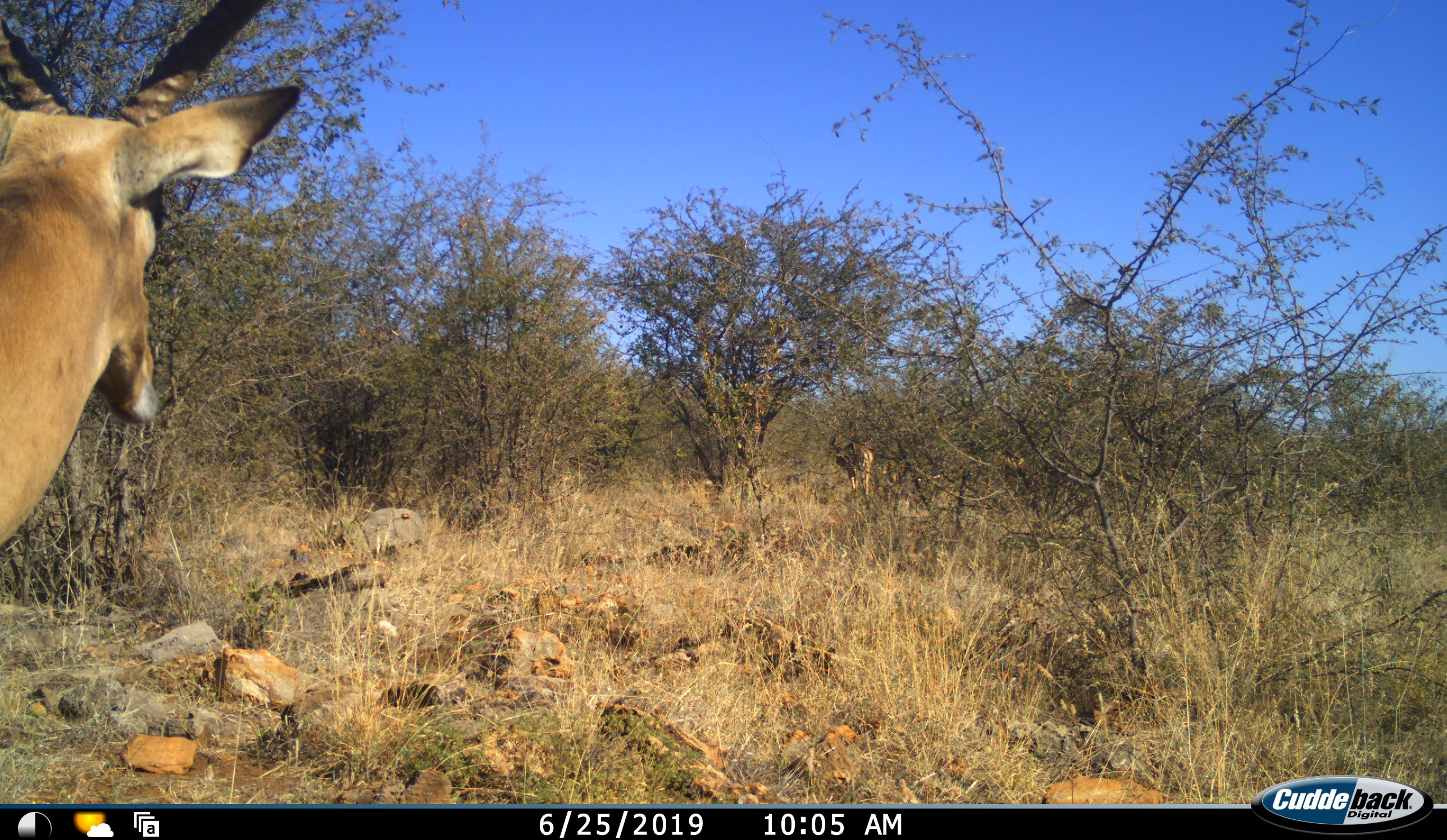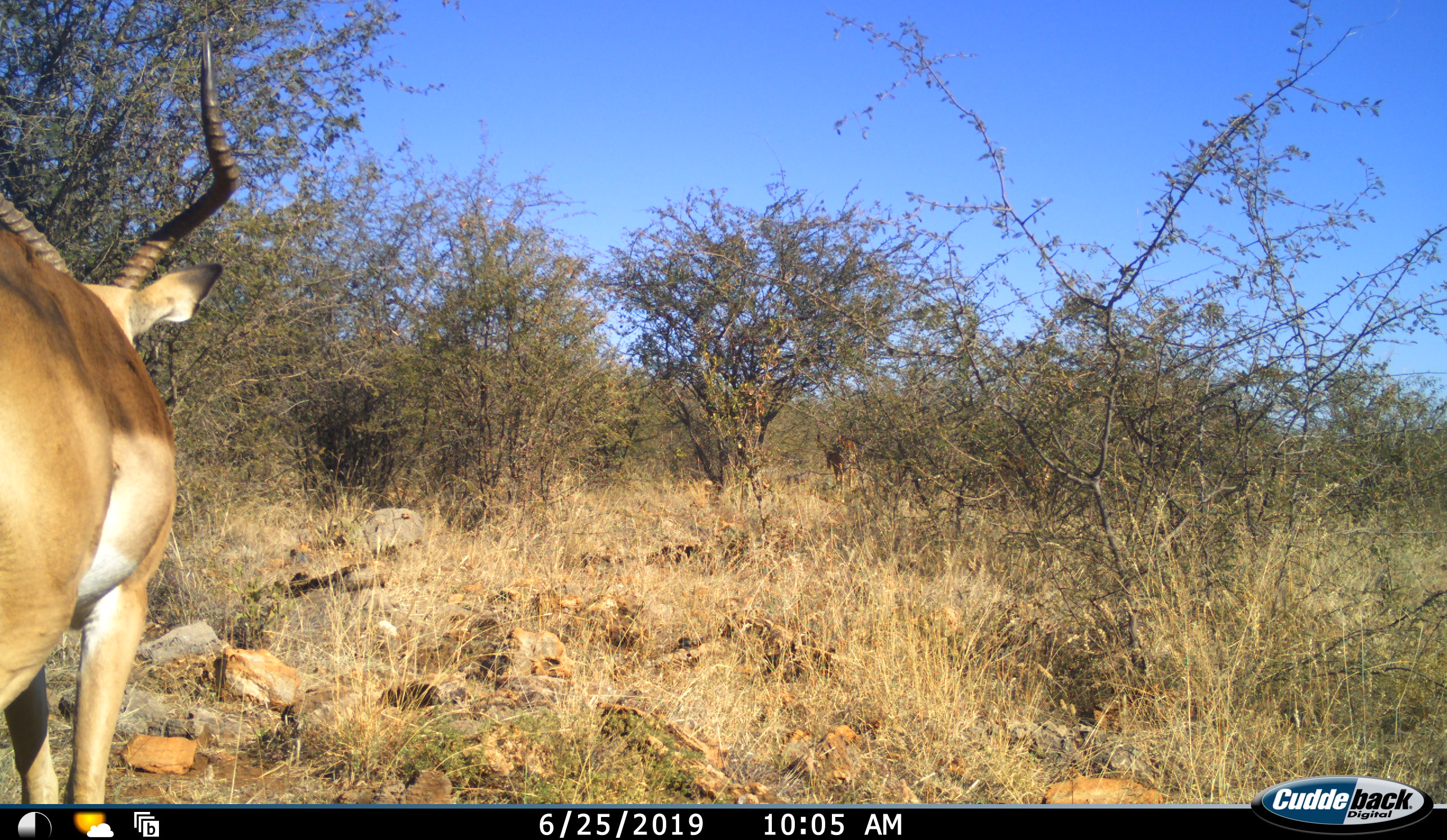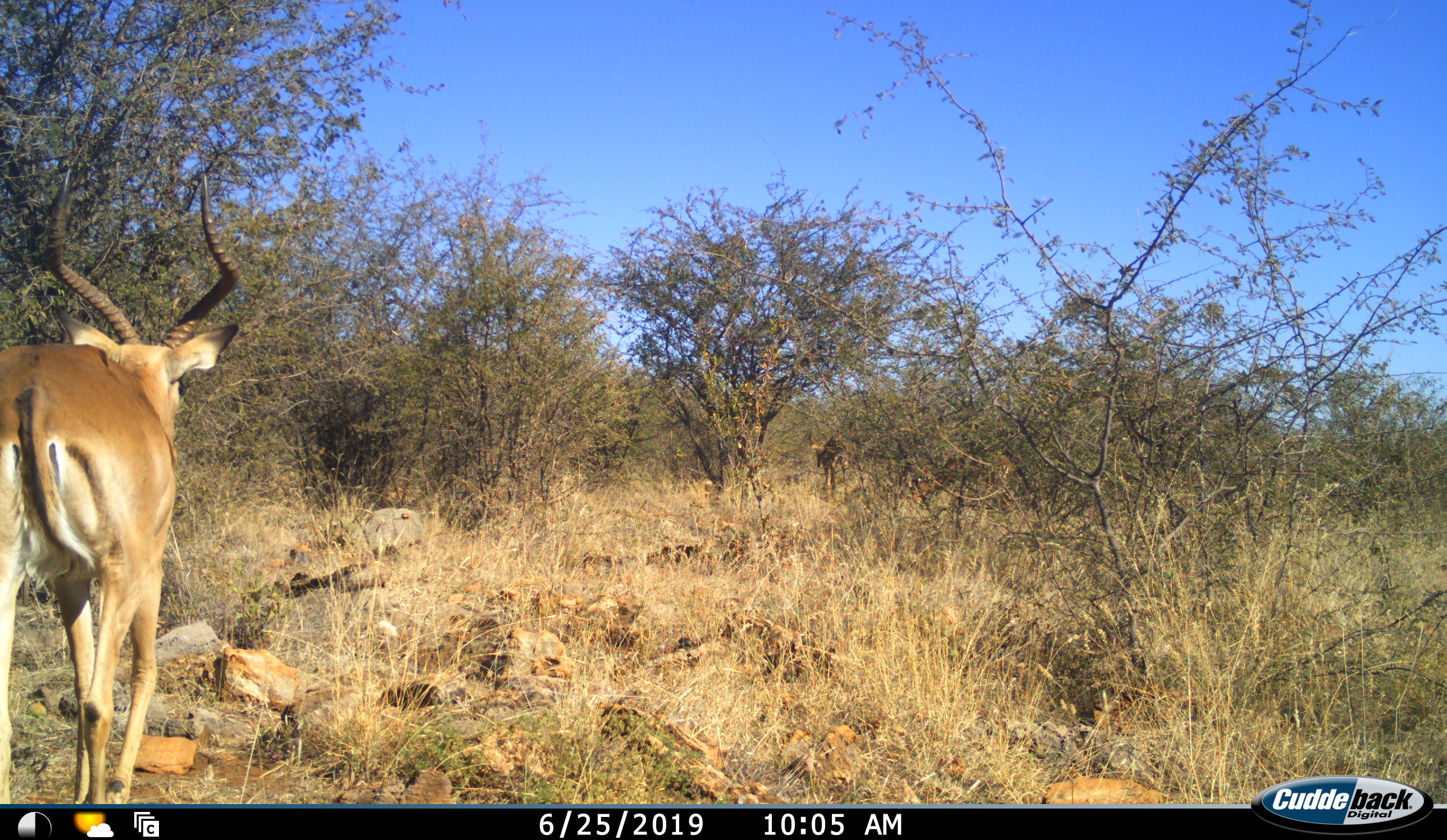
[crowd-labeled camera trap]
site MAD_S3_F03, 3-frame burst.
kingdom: Animalia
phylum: Chordata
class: Mammalia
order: Artiodactyla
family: Bovidae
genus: Aepyceros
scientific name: Aepyceros melampus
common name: impala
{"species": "impala (Aepyceros melampus)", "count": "3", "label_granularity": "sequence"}